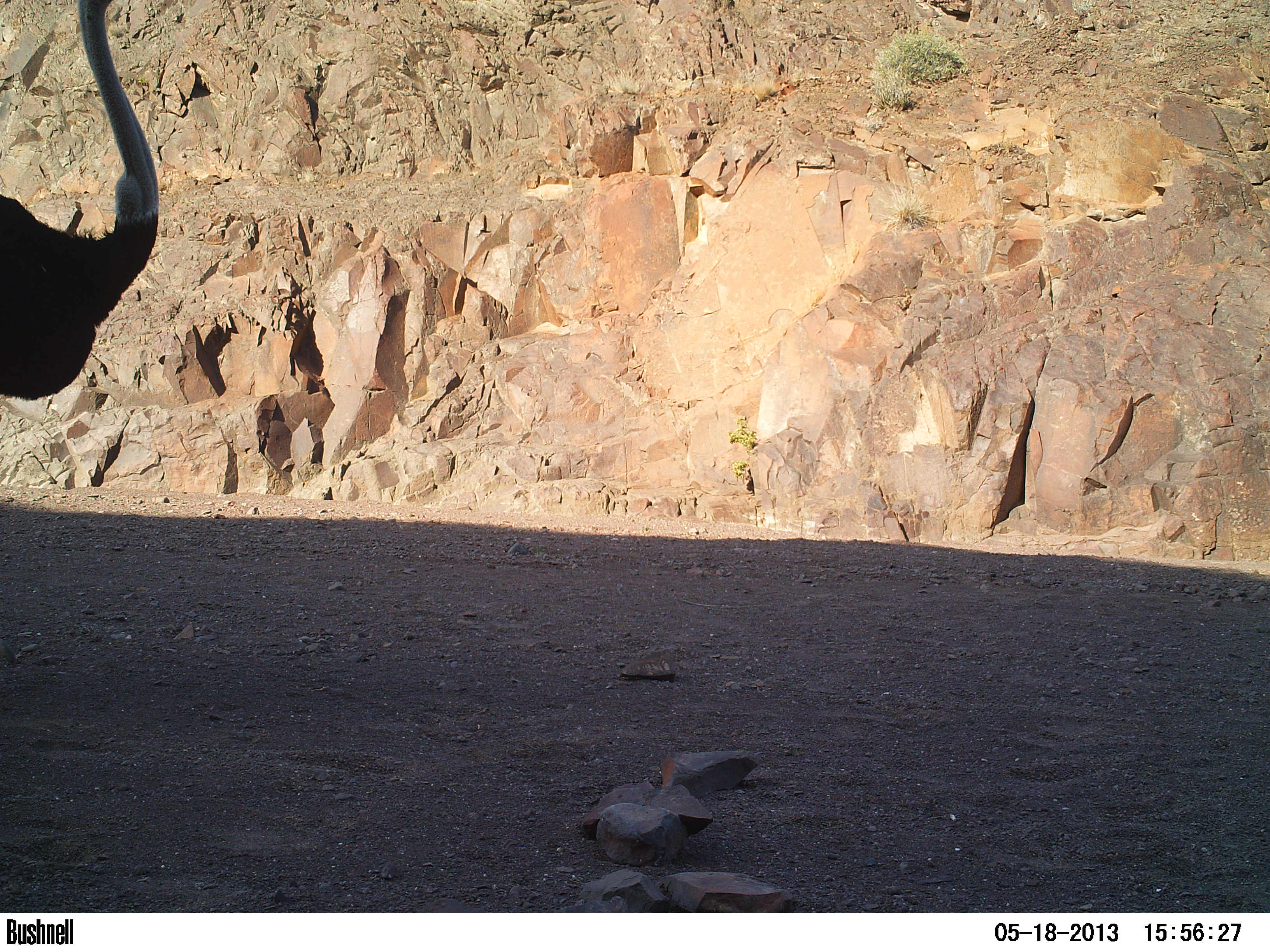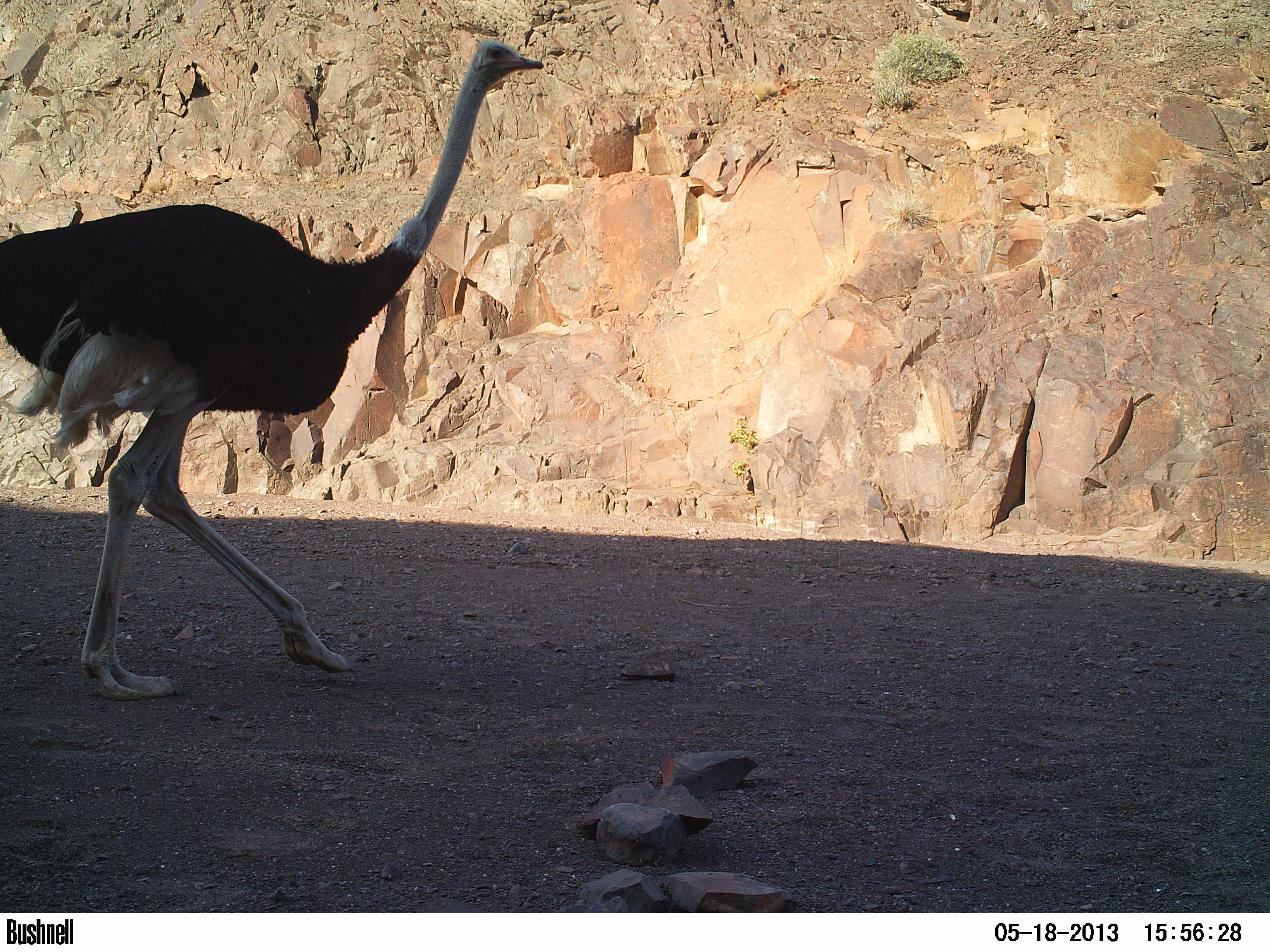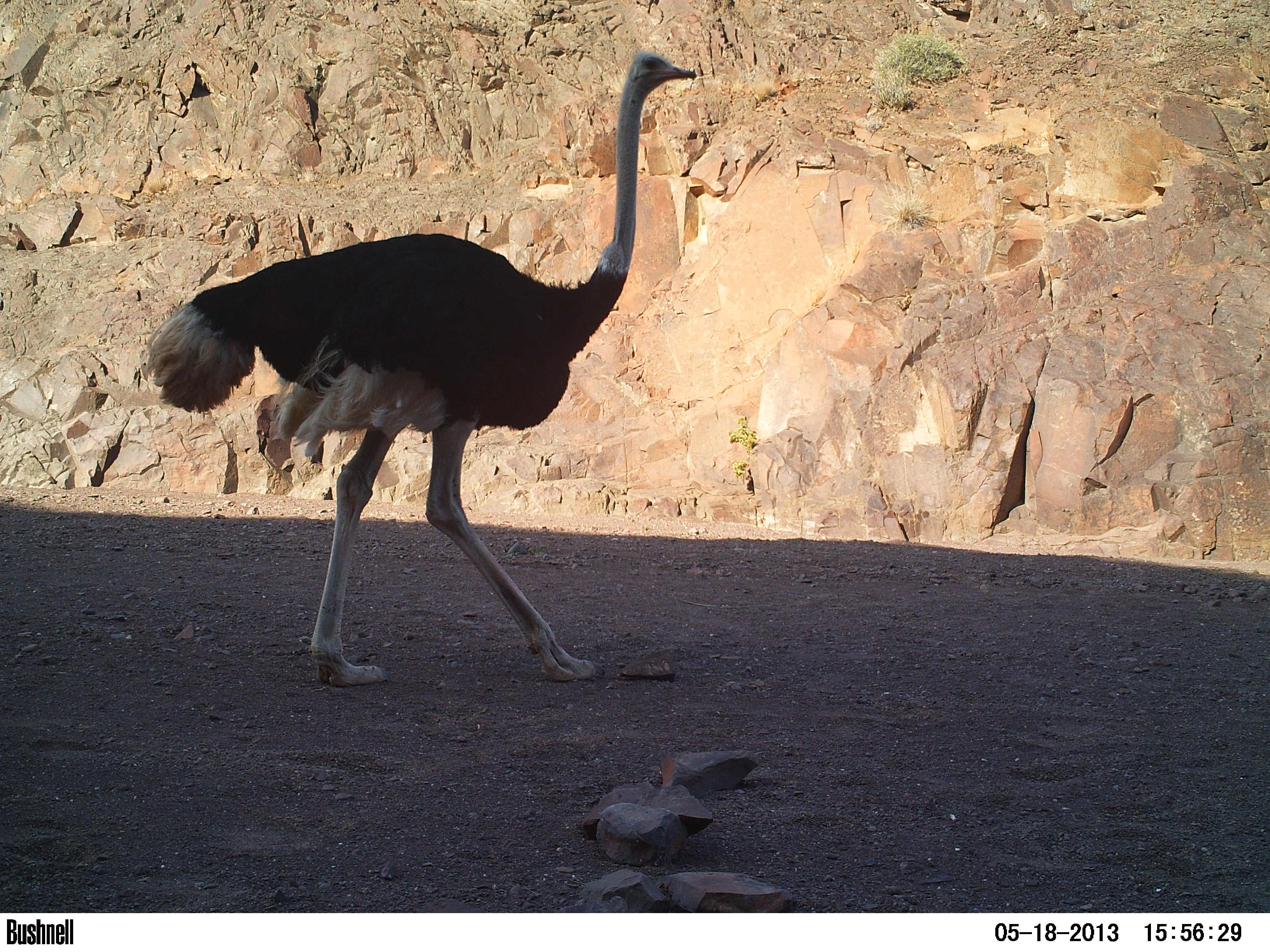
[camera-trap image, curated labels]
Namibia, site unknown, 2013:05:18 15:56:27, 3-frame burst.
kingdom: Animalia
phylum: Chordata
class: Aves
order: Struthioniformes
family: Struthionidae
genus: Struthio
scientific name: Struthio camelus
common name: common ostrich